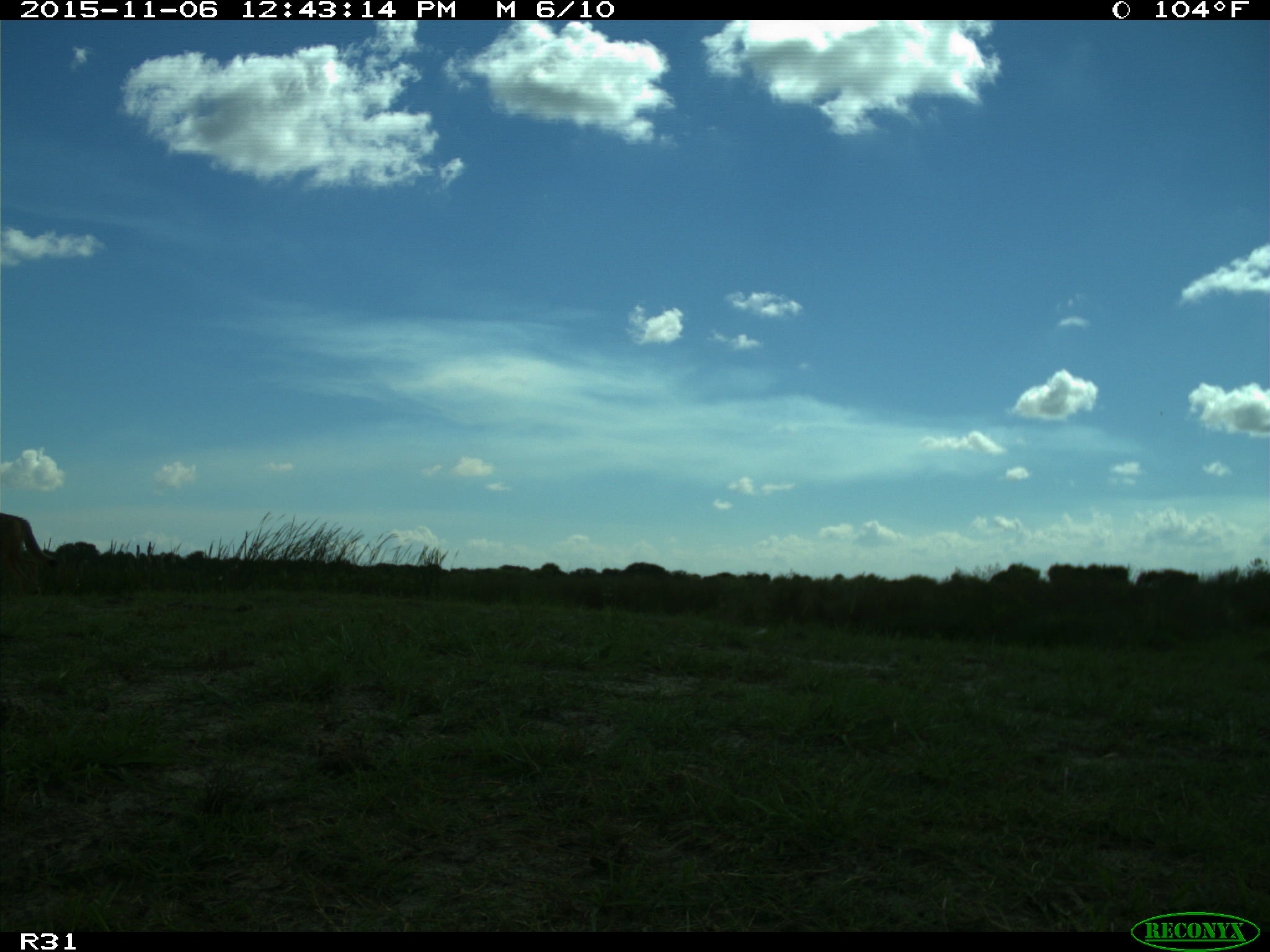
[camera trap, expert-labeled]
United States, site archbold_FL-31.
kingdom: Animalia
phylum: Chordata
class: Mammalia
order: Carnivora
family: Canidae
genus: Canis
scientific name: Canis latrans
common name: coyote